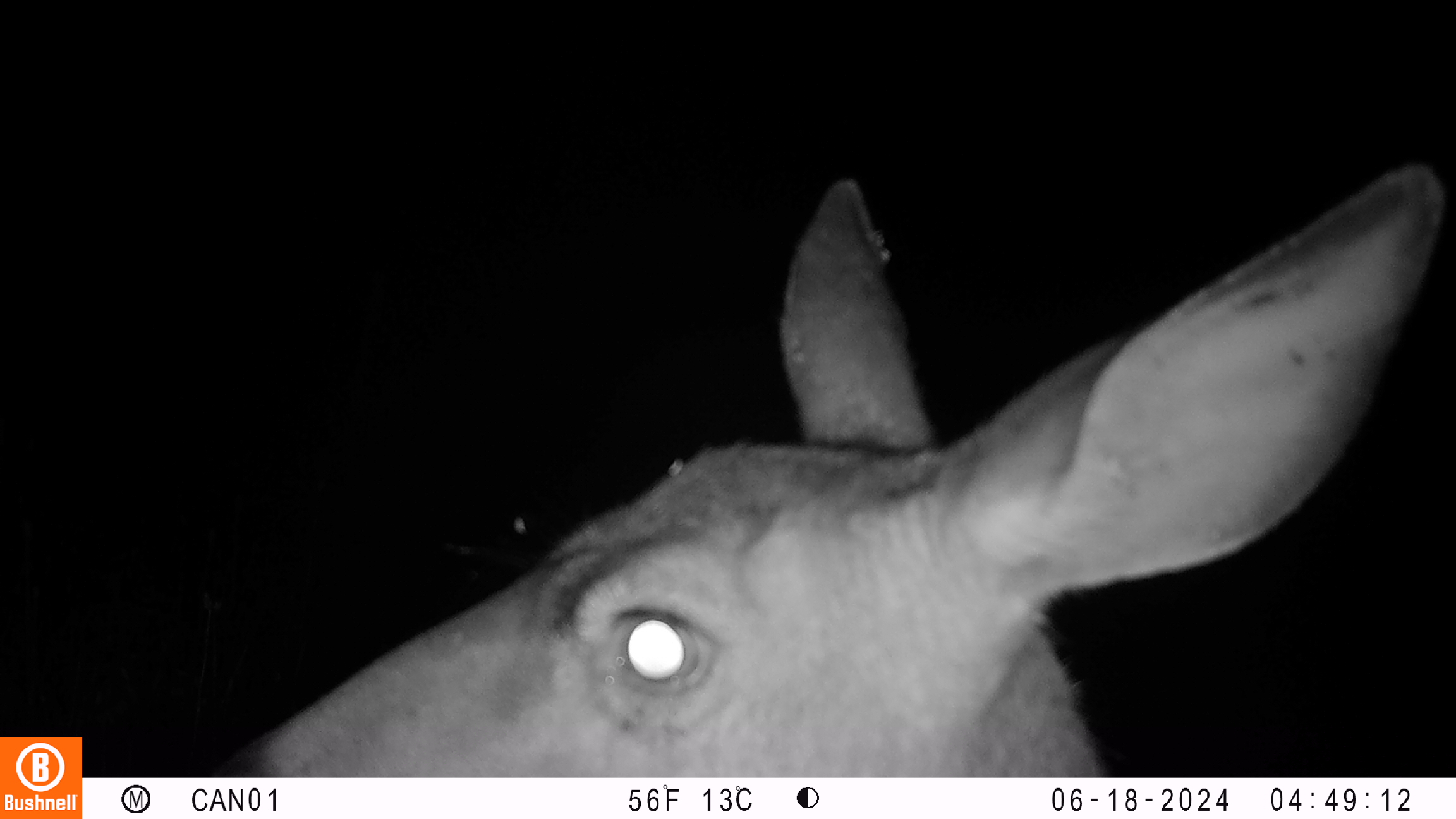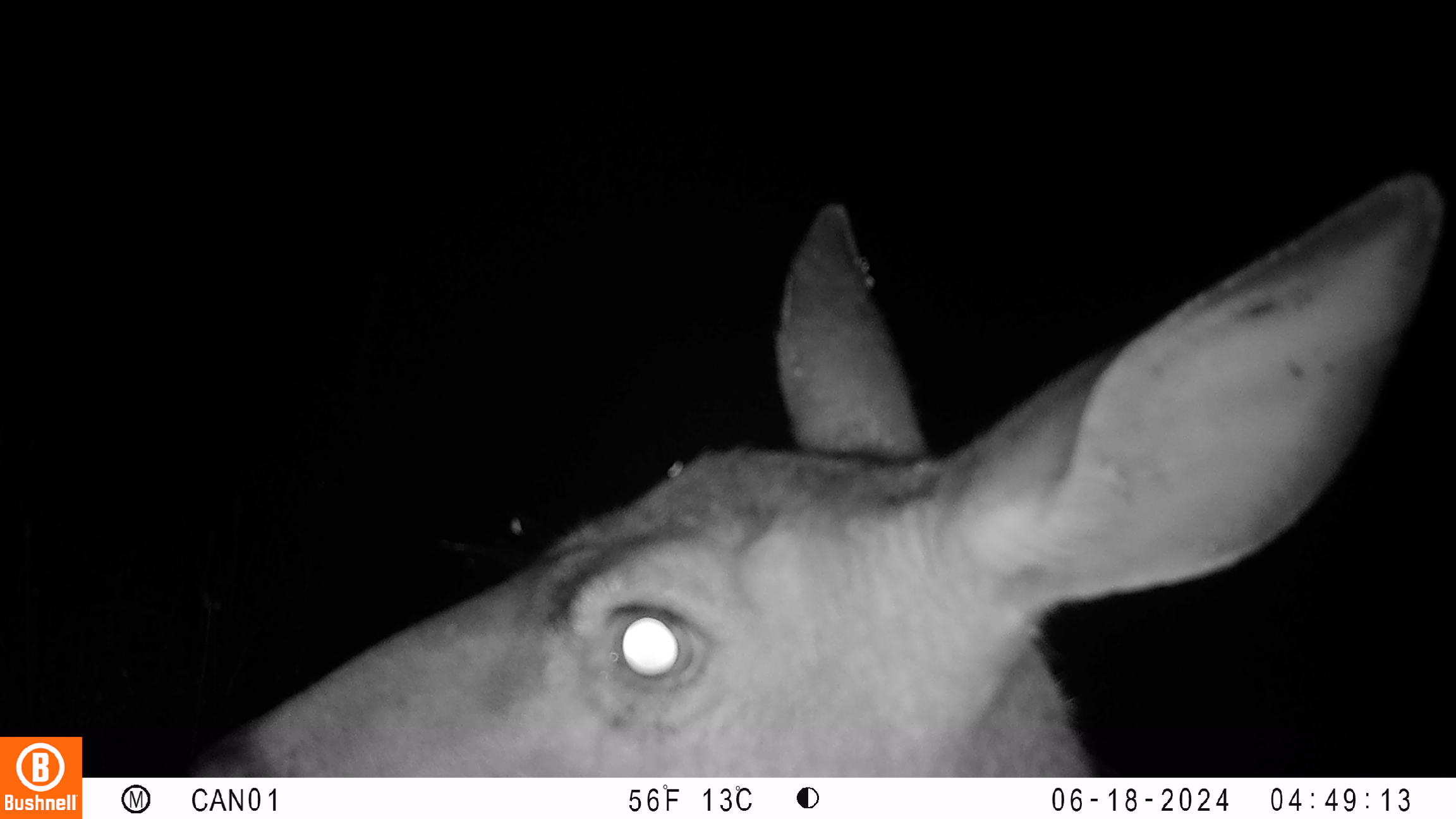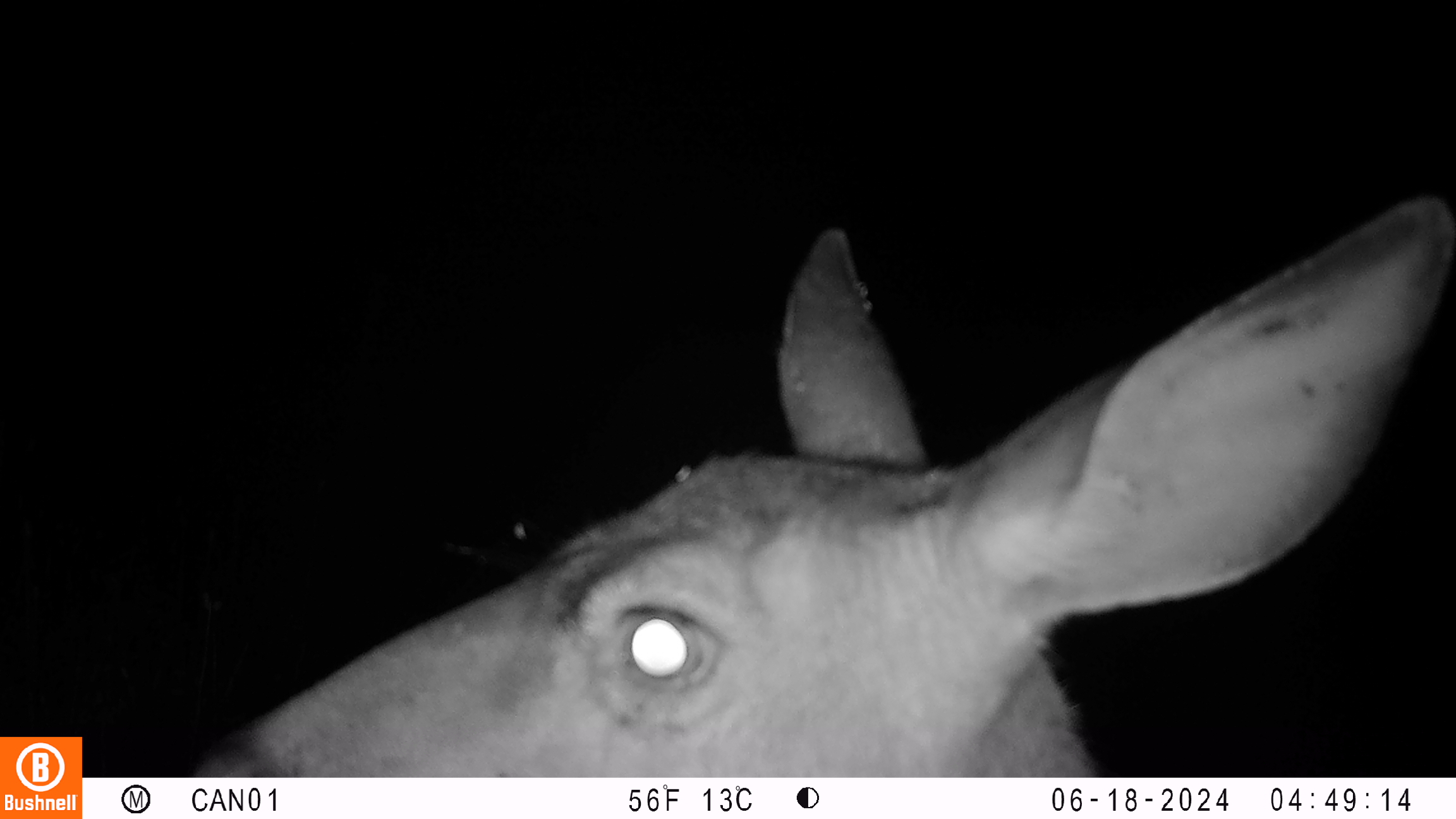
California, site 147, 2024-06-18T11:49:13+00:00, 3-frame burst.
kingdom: Animalia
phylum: Chordata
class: Mammalia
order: Artiodactyla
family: Cervidae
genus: Odocoileus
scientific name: Odocoileus hemionus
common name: mule deer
Mule deer (Odocoileus hemionus).